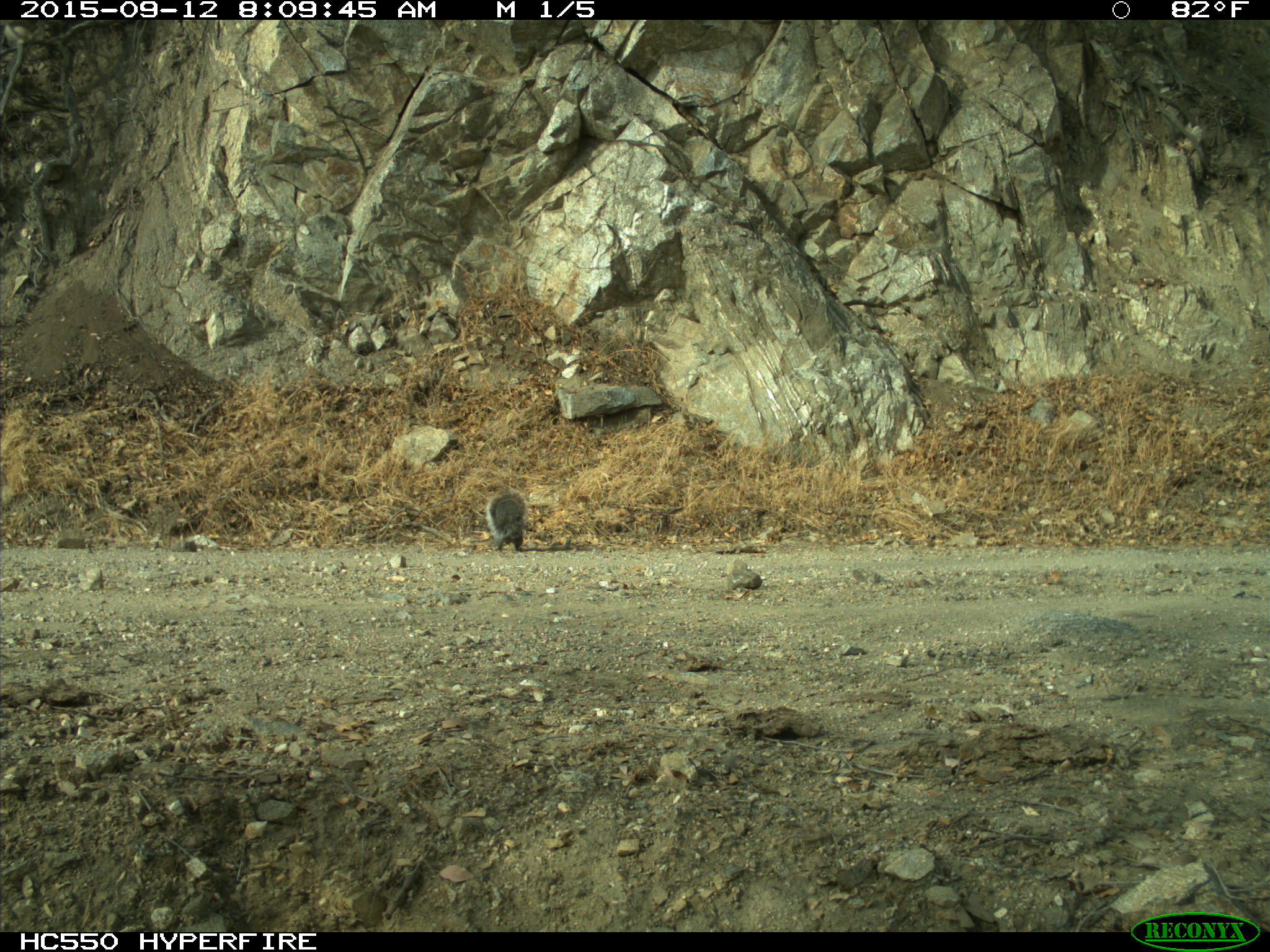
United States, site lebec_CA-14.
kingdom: Animalia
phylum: Chordata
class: Mammalia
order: Rodentia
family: Sciuridae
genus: Sciurus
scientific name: Sciurus carolinensis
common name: eastern gray squirrel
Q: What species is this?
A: Sciurus carolinensis (eastern gray squirrel).